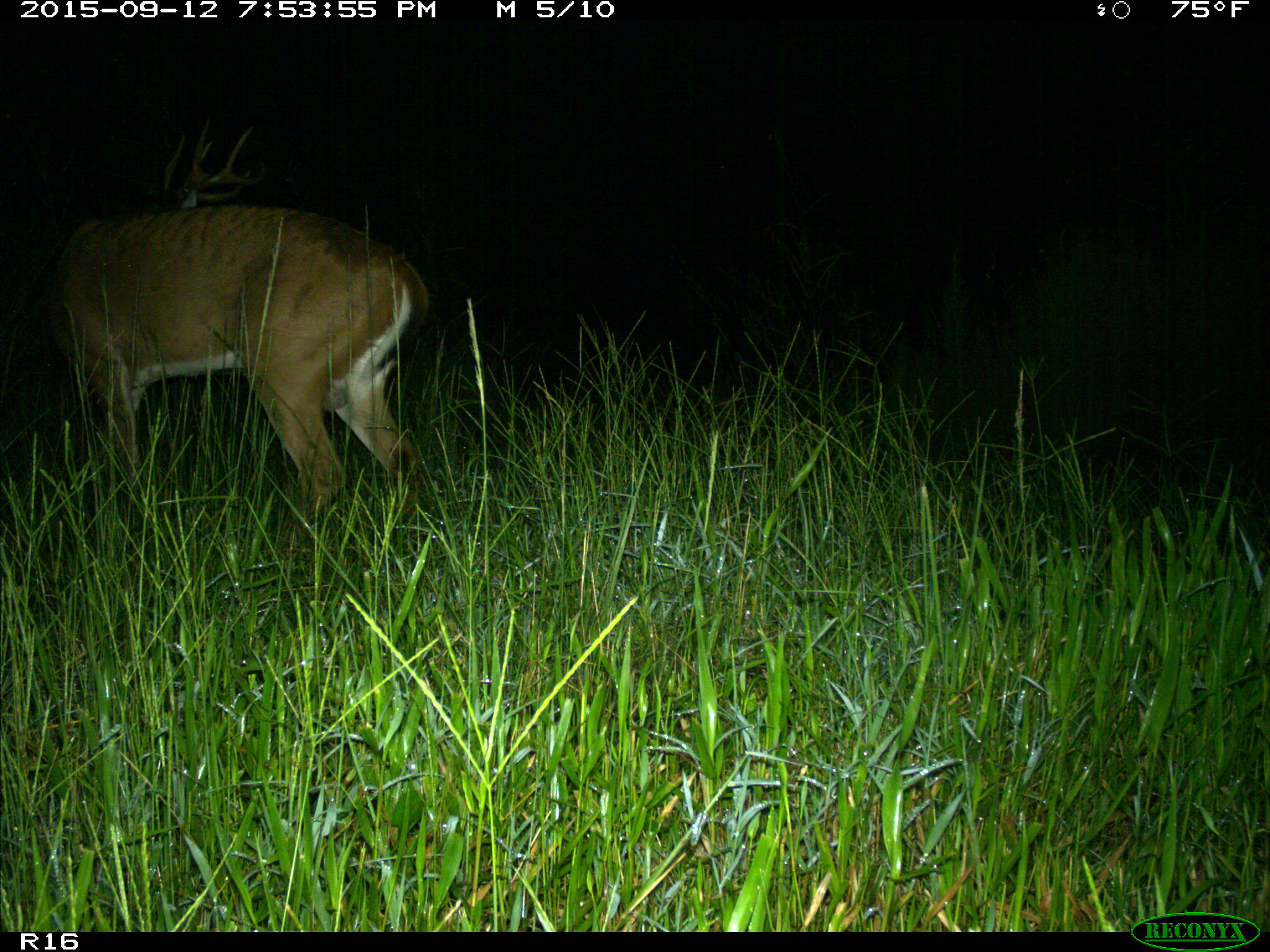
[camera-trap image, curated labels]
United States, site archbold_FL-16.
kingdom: Animalia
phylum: Chordata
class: Mammalia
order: Artiodactyla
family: Cervidae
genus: Odocoileus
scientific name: Odocoileus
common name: deer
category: unidentified deer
Unidentified deer (deer) (Odocoileus).